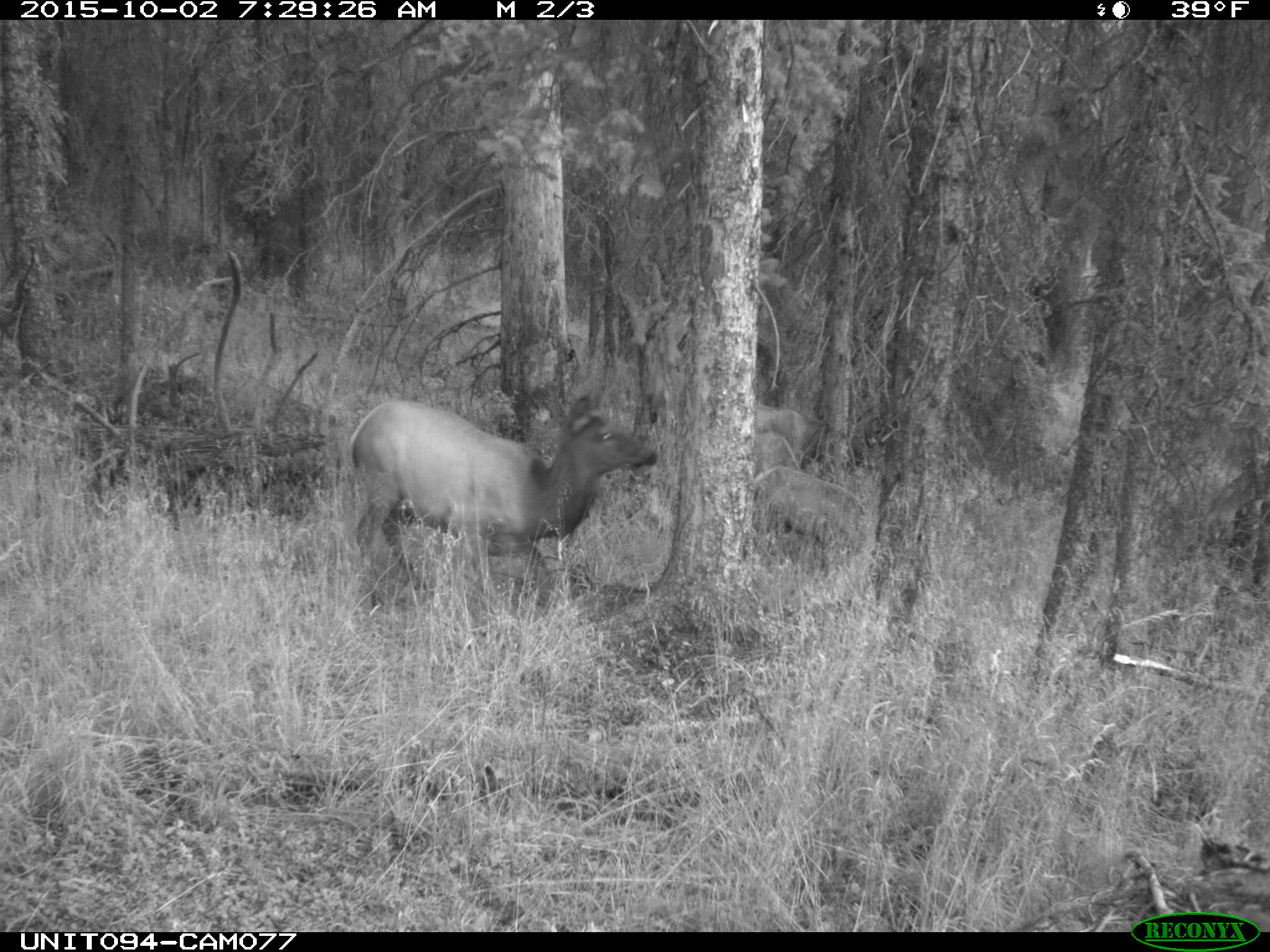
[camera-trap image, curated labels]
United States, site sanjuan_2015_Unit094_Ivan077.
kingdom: Animalia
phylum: Chordata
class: Mammalia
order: Artiodactyla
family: Cervidae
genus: Cervus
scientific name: Cervus elaphus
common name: red deer